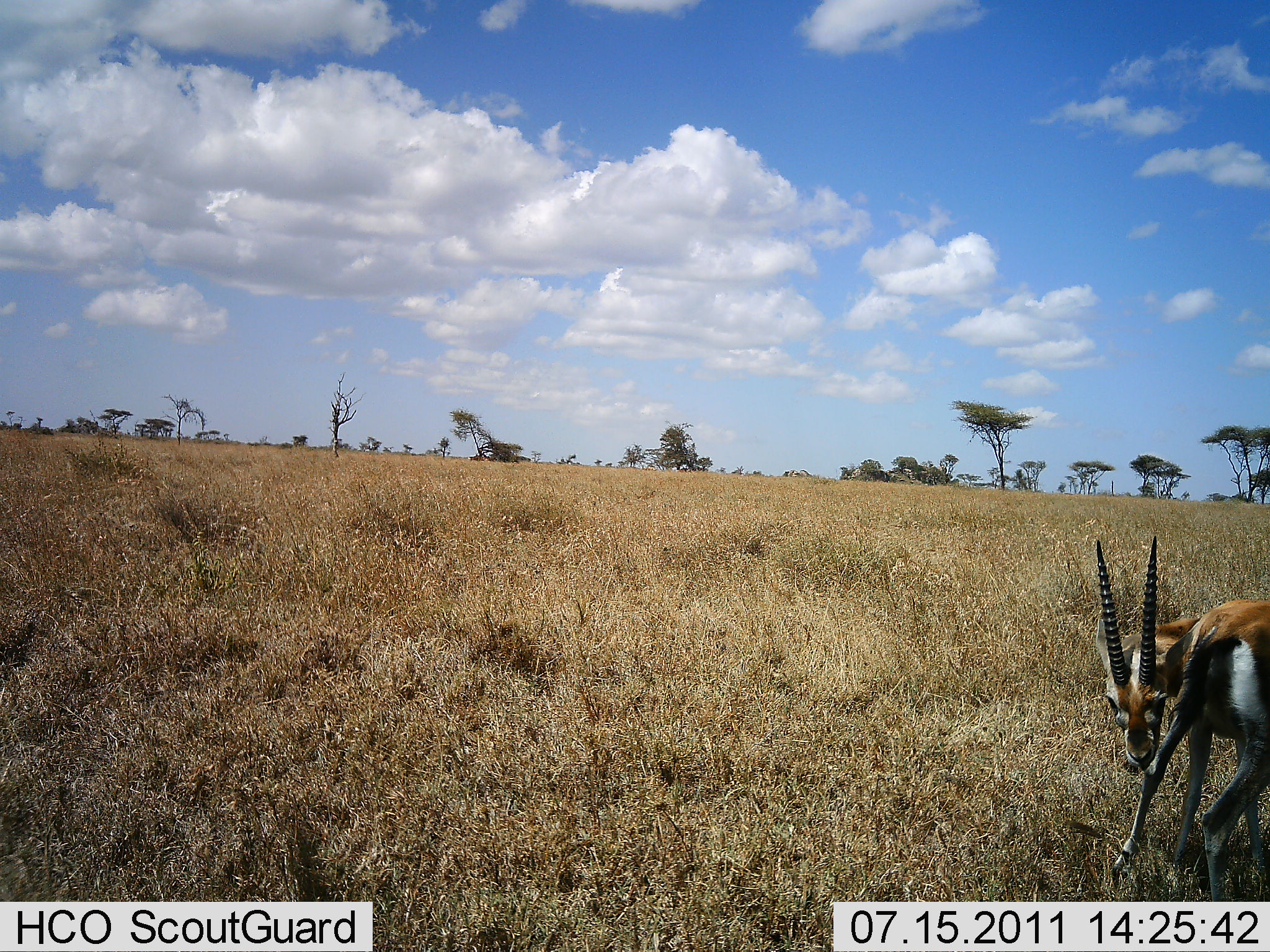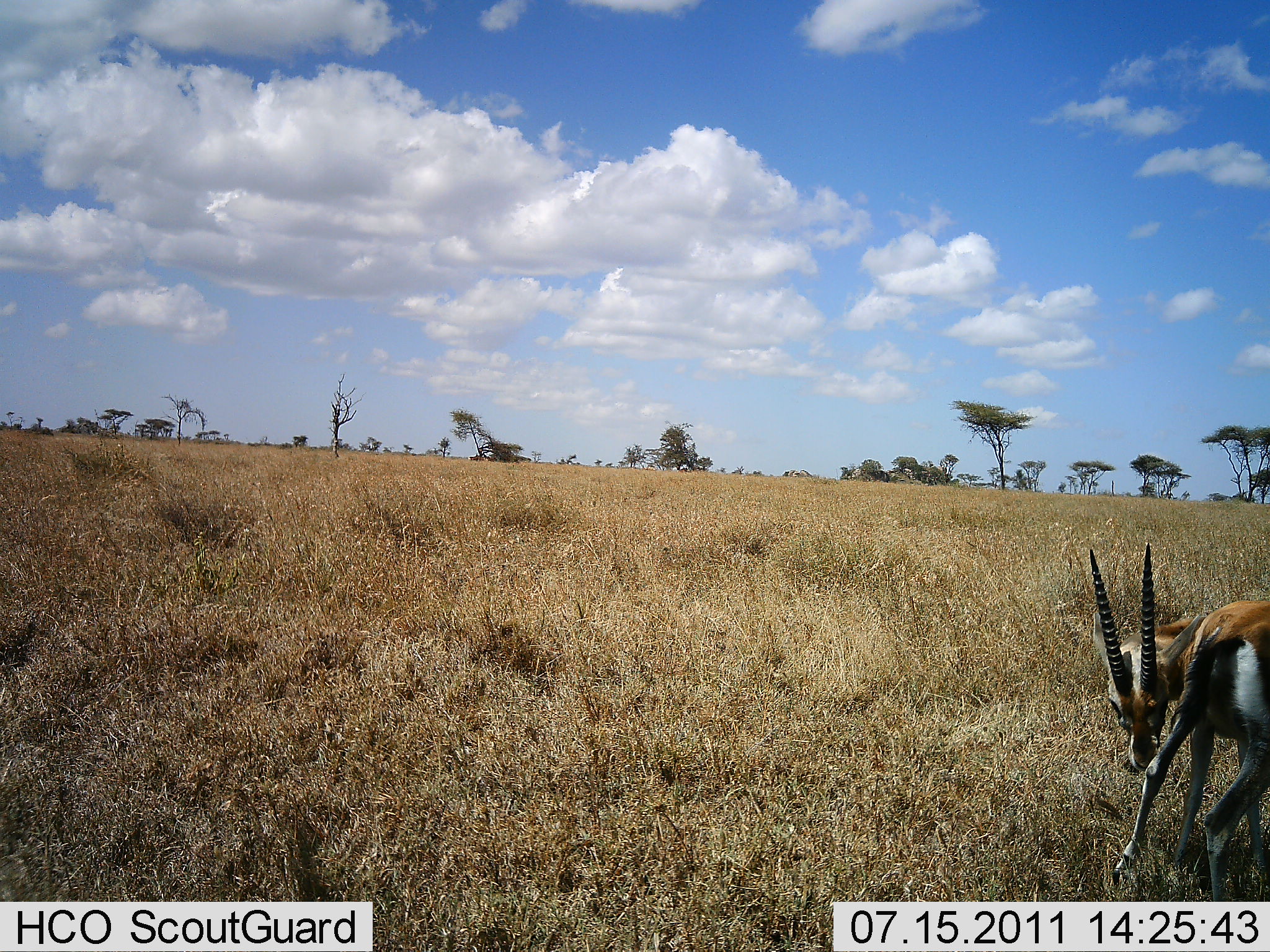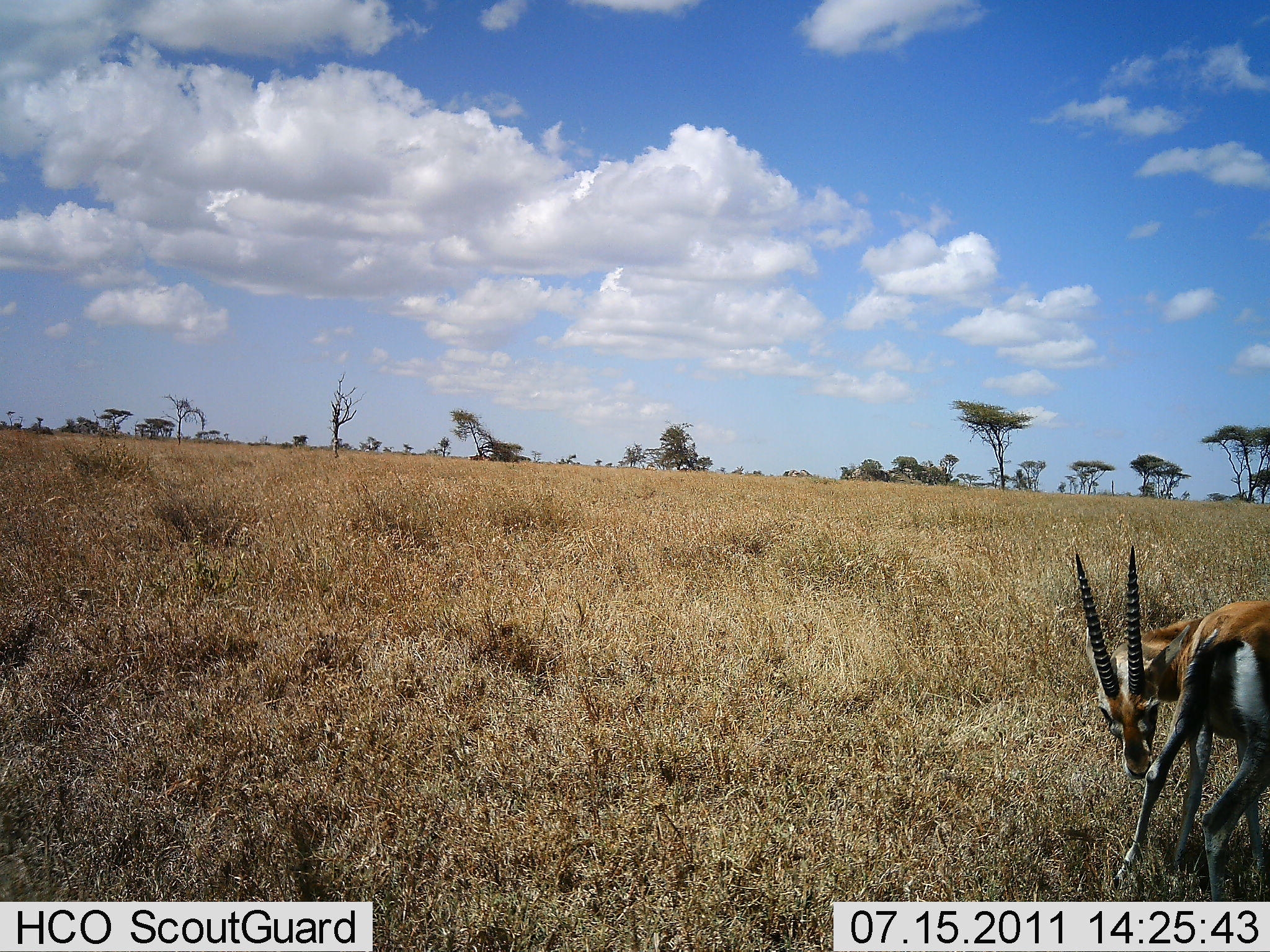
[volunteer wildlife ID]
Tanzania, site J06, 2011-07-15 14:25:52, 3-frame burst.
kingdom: Animalia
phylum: Chordata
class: Mammalia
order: Artiodactyla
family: Bovidae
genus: Eudorcas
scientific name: Eudorcas thomsonii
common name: thomson's gazelle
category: gazellethomsons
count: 1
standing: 92%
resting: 0%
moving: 0%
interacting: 8%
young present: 0%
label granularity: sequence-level